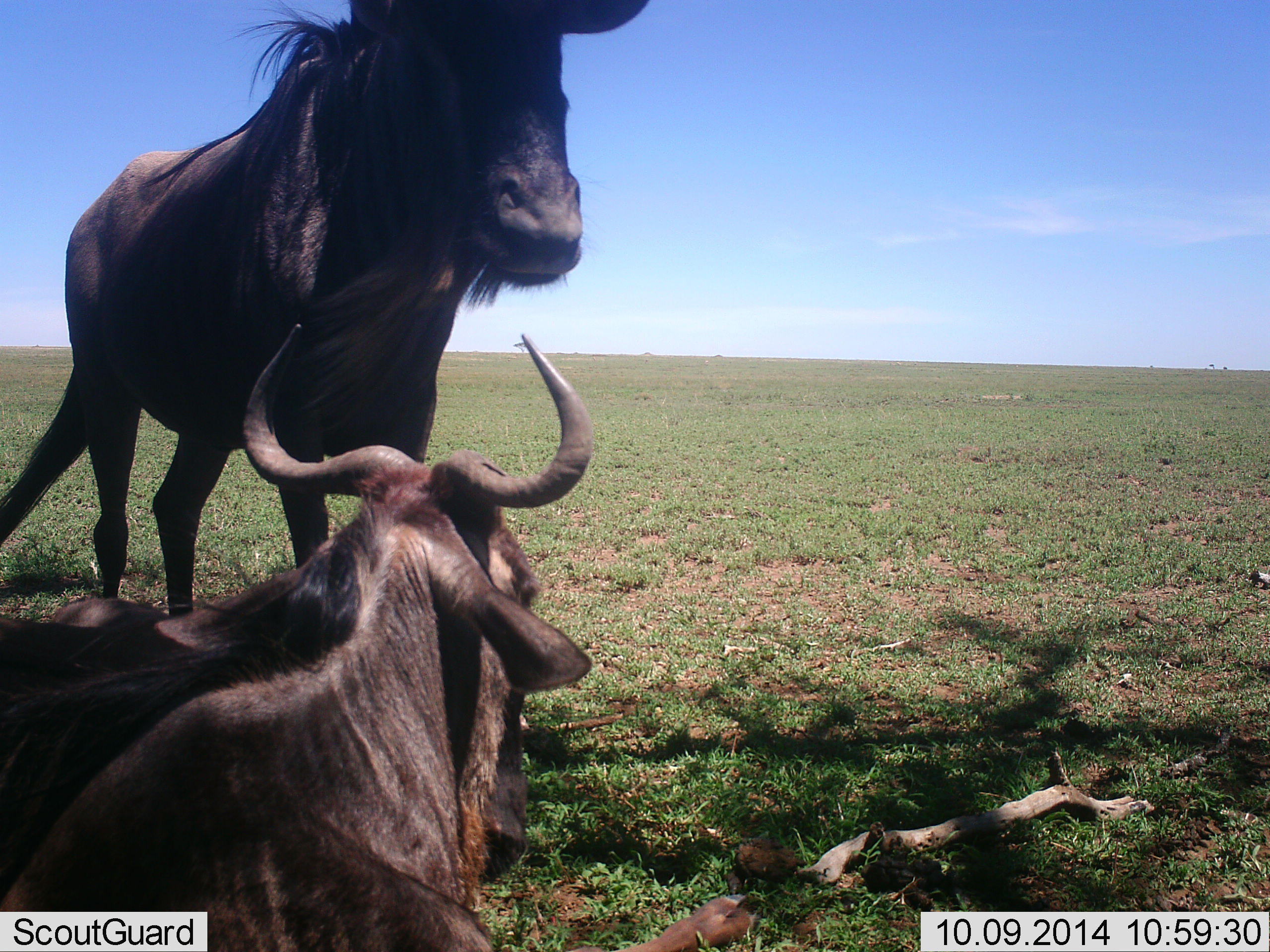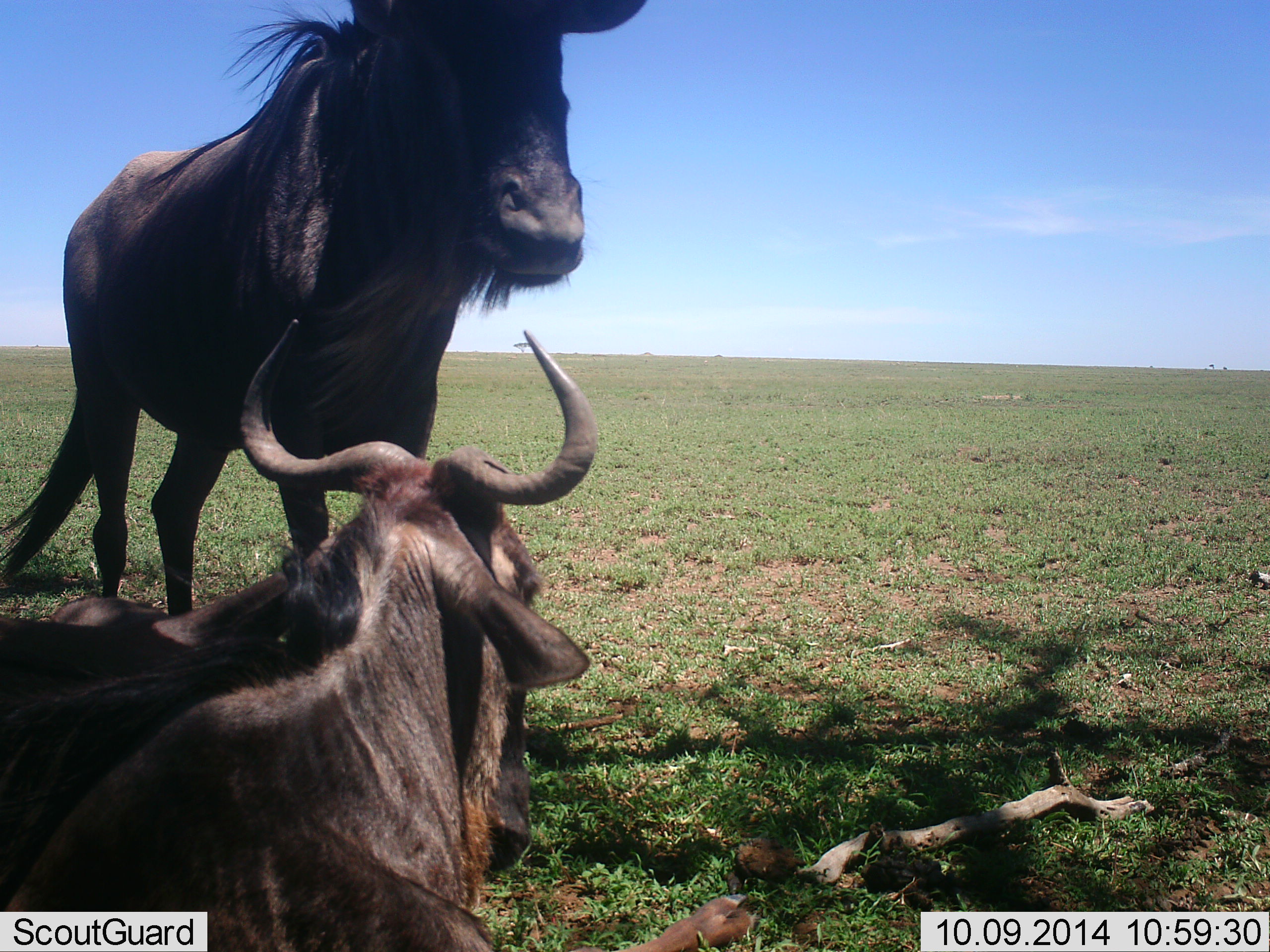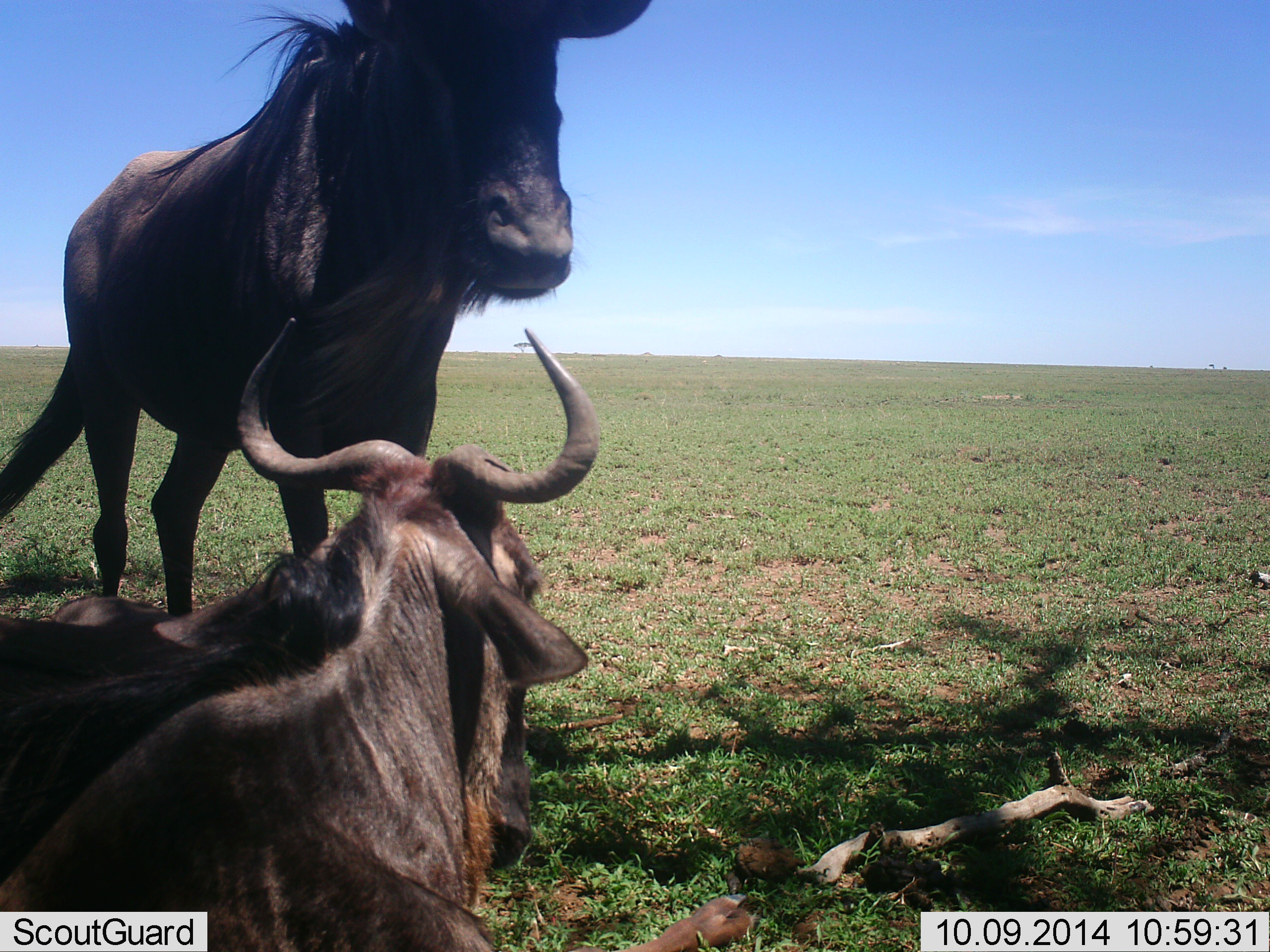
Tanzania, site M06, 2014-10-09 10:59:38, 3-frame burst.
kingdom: Animalia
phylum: Chordata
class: Mammalia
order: Artiodactyla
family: Bovidae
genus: Connochaetes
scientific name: Connochaetes taurinus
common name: blue wildebeest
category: wildebeest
Wildebeest (blue wildebeest) (Connochaetes taurinus), count 2. Behavior (volunteer vote fractions): standing 90%, resting 100%, moving 10%, interacting 0%. Young present (vote fraction): 0%. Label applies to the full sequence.